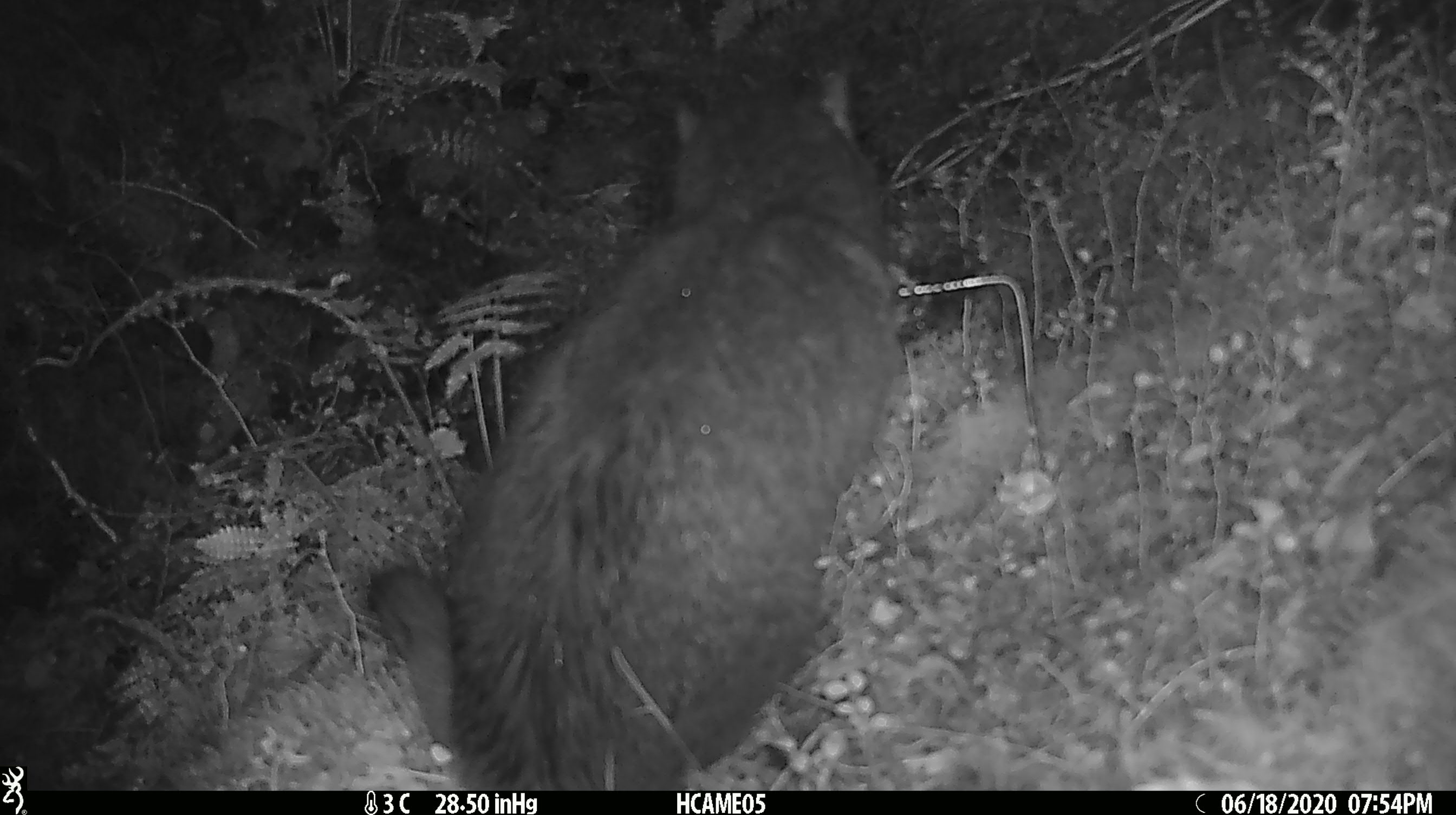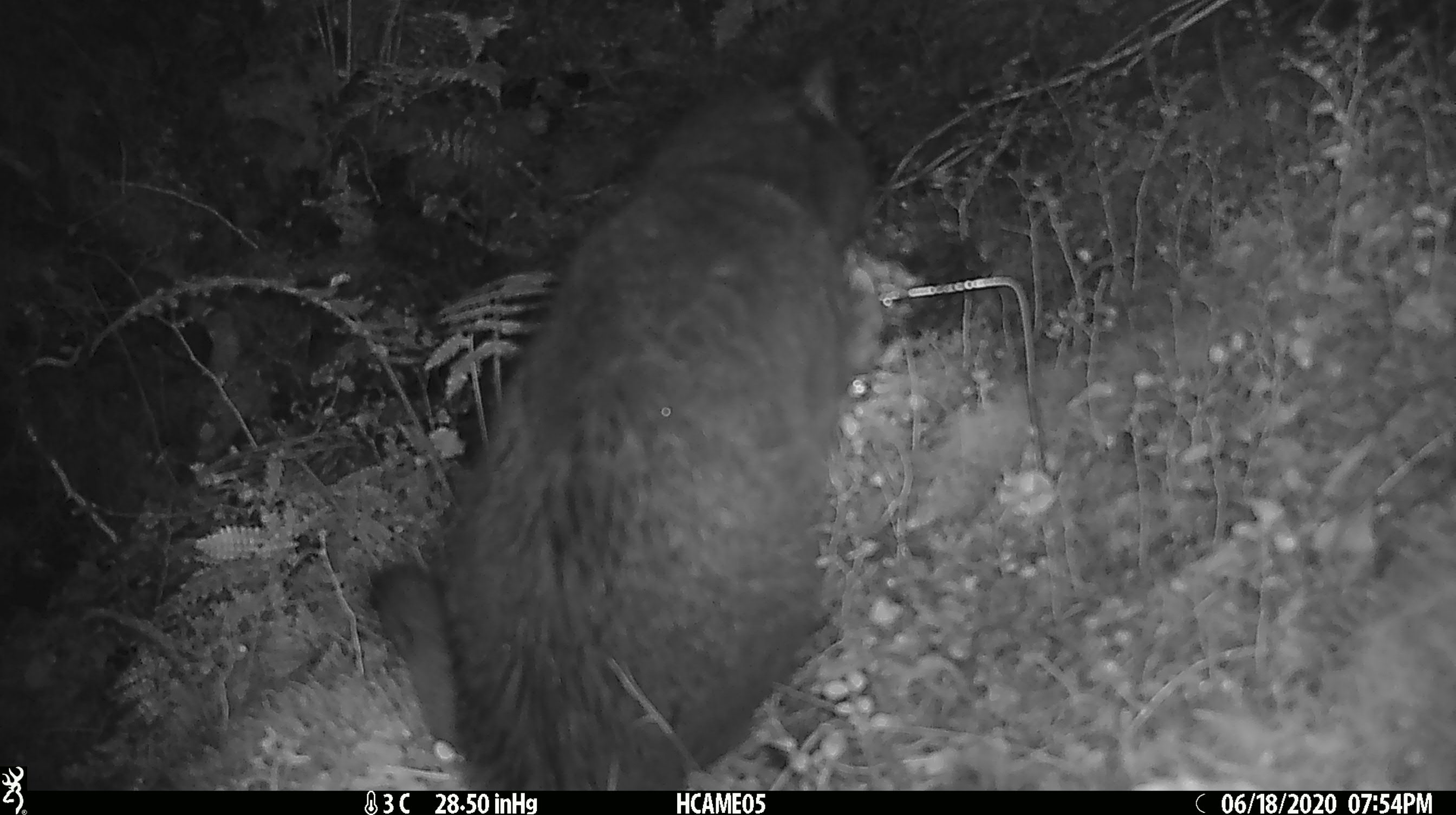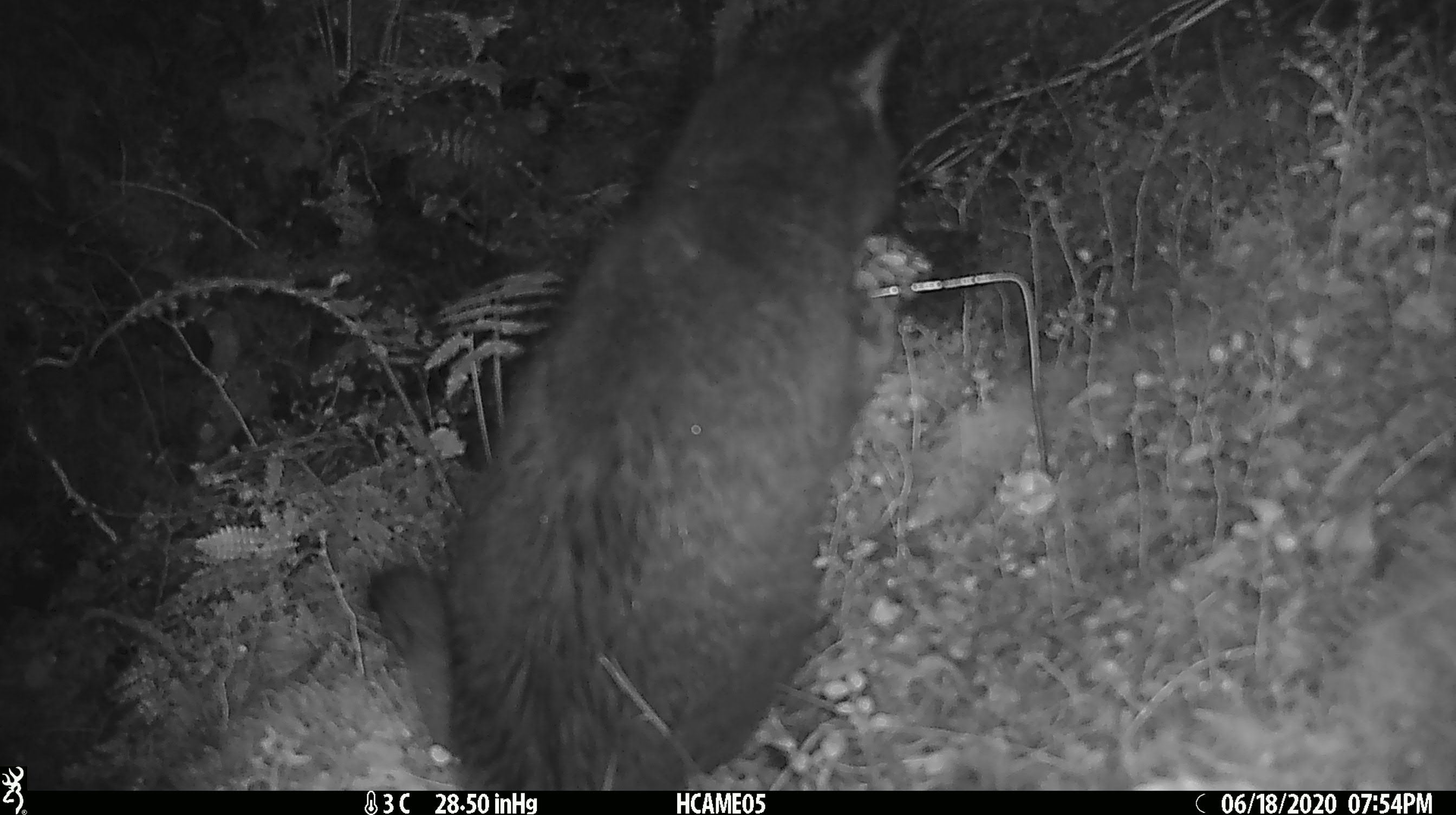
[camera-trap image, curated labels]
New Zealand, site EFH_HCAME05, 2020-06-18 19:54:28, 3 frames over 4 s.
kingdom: Animalia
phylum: Chordata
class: Mammalia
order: Carnivora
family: Felidae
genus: Felis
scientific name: Felis catus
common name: domestic cat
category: cat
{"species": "cat (domestic cat) (Felis catus)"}